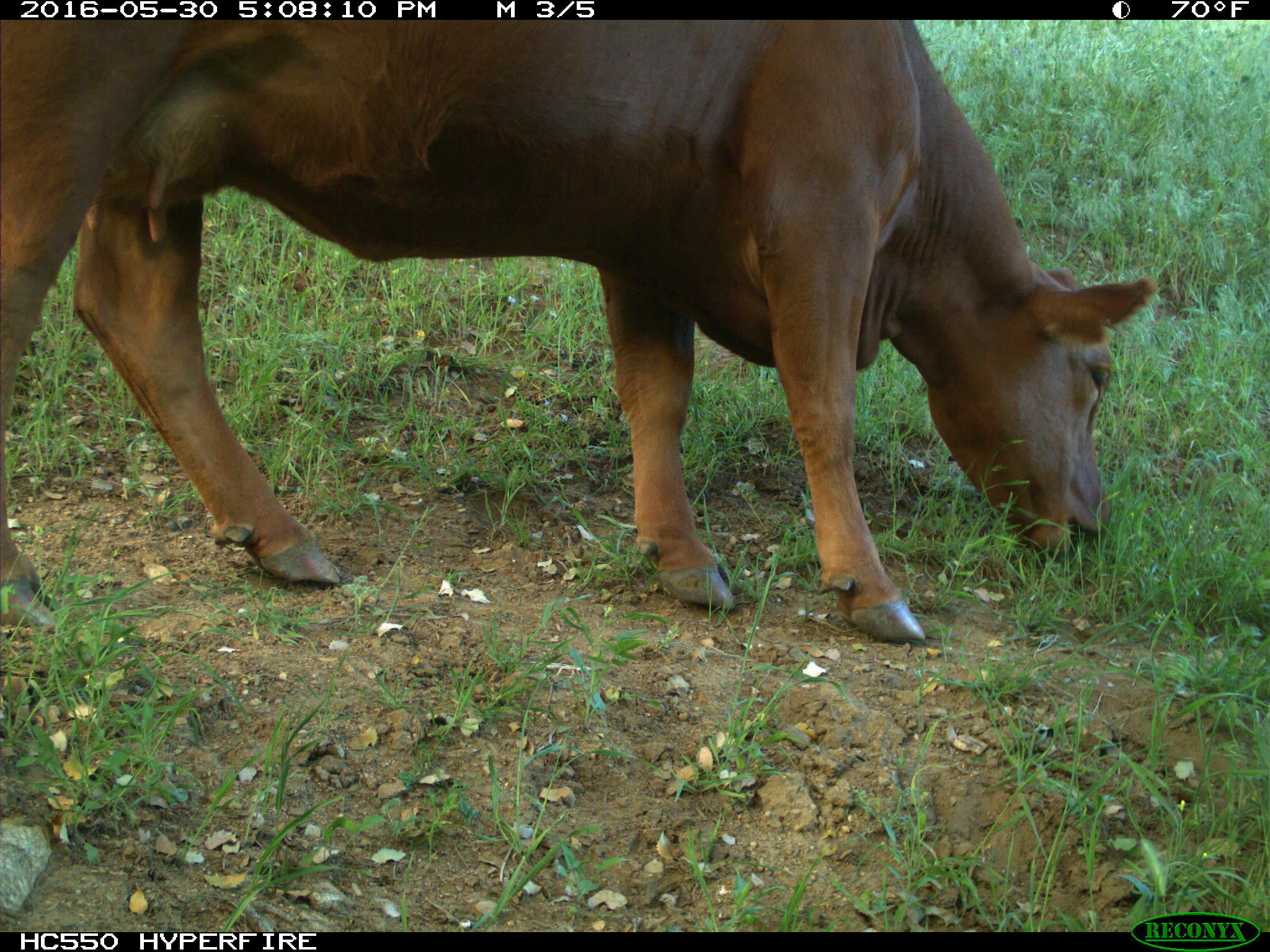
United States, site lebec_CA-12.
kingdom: Animalia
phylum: Chordata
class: Mammalia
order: Artiodactyla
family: Bovidae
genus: Bos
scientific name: Bos taurus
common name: domestic cow